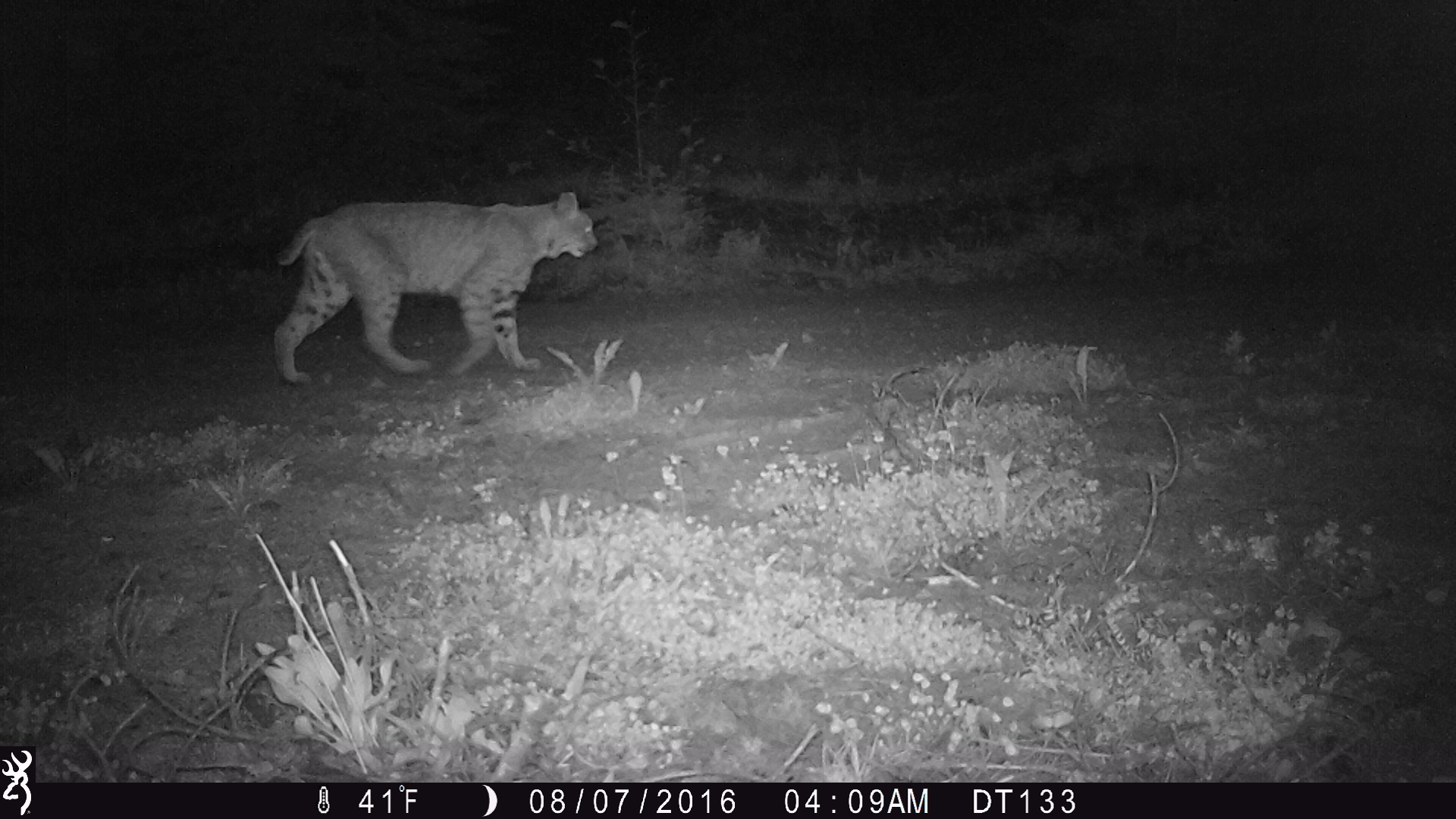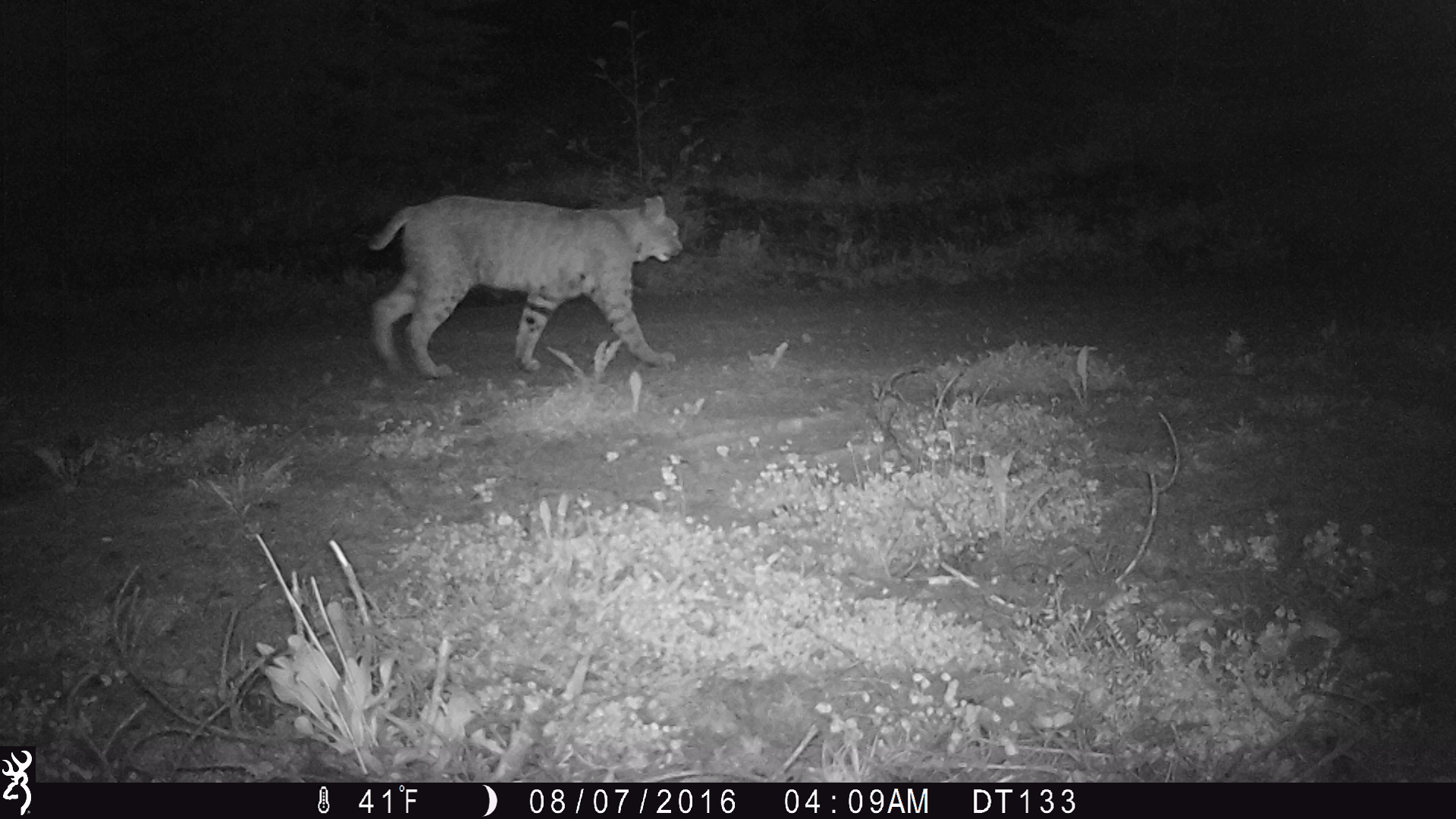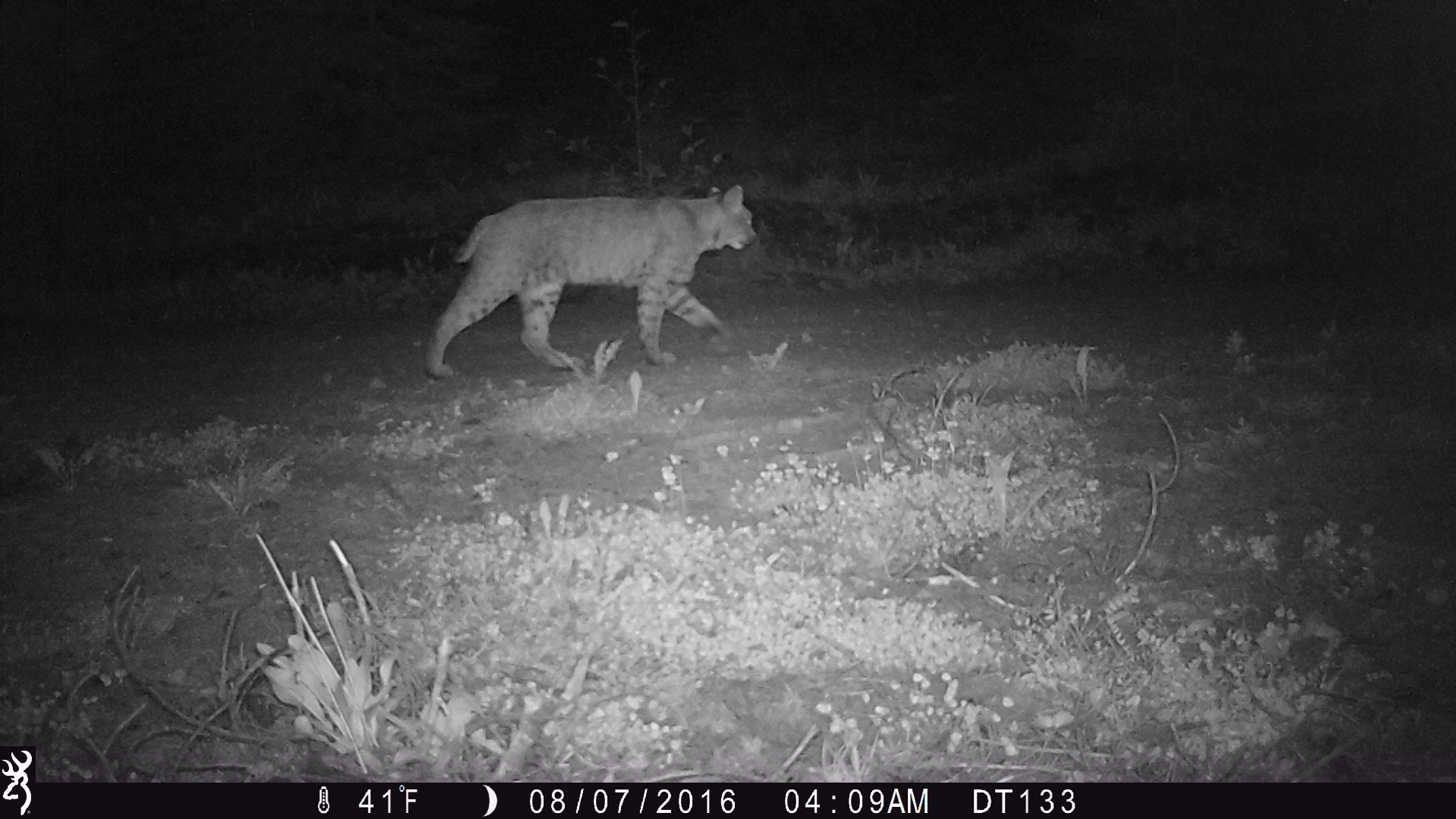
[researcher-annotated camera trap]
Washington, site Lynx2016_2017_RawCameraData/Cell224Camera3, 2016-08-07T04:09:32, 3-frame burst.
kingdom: Animalia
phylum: Chordata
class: Mammalia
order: Carnivora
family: Felidae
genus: Lynx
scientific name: Lynx rufus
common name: bobcat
Lynx rufus (bobcat). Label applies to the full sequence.